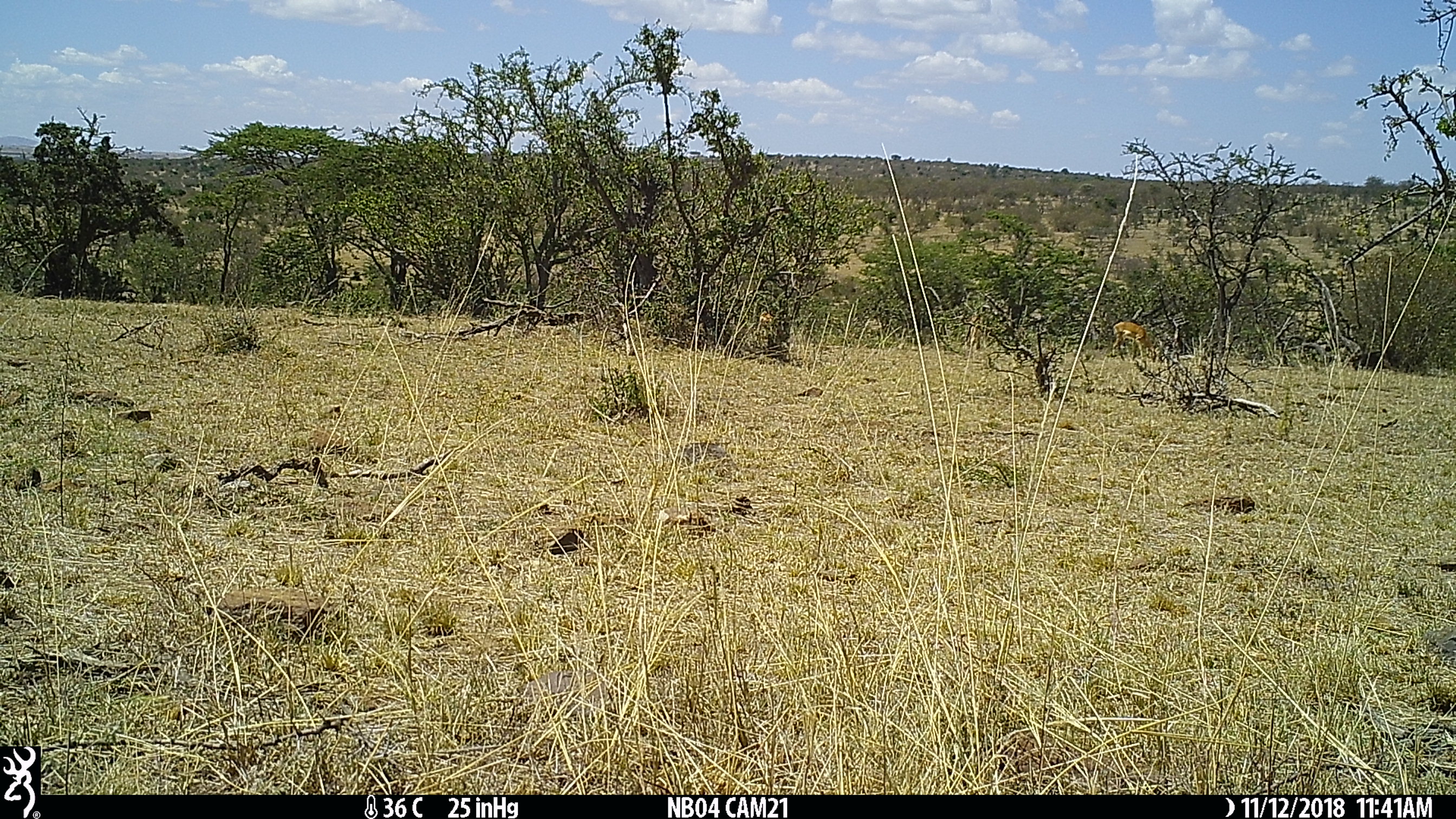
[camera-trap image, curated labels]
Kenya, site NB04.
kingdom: Animalia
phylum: Chordata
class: Mammalia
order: Artiodactyla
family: Bovidae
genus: Aepyceros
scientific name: Aepyceros melampus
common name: impala